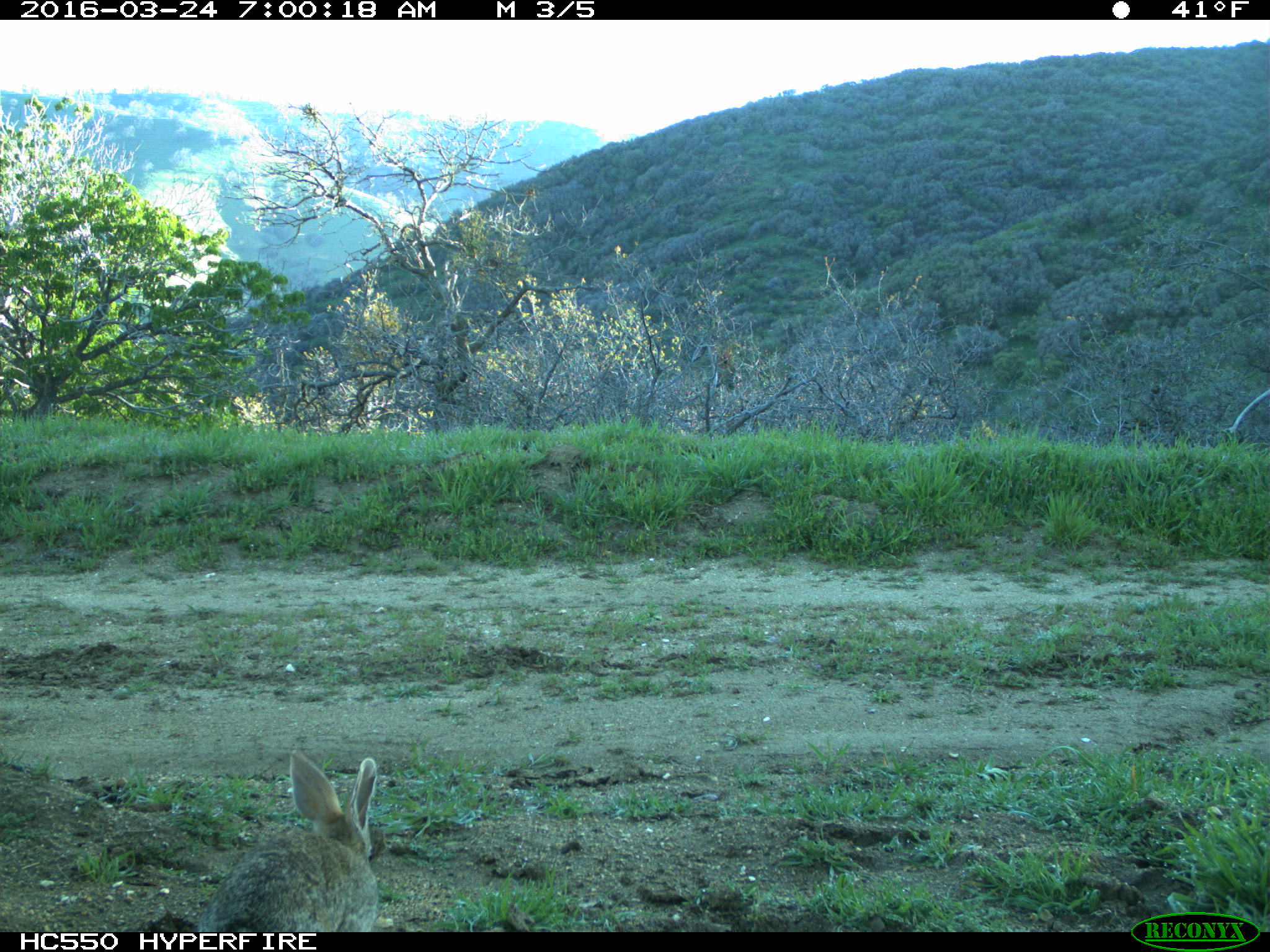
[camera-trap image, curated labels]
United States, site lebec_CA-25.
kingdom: Animalia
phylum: Chordata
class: Mammalia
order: Lagomorpha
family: Leporidae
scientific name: Leporidae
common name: rabbits and hares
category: unidentified rabbit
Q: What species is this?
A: Unidentified rabbit (rabbits and hares) (Leporidae).